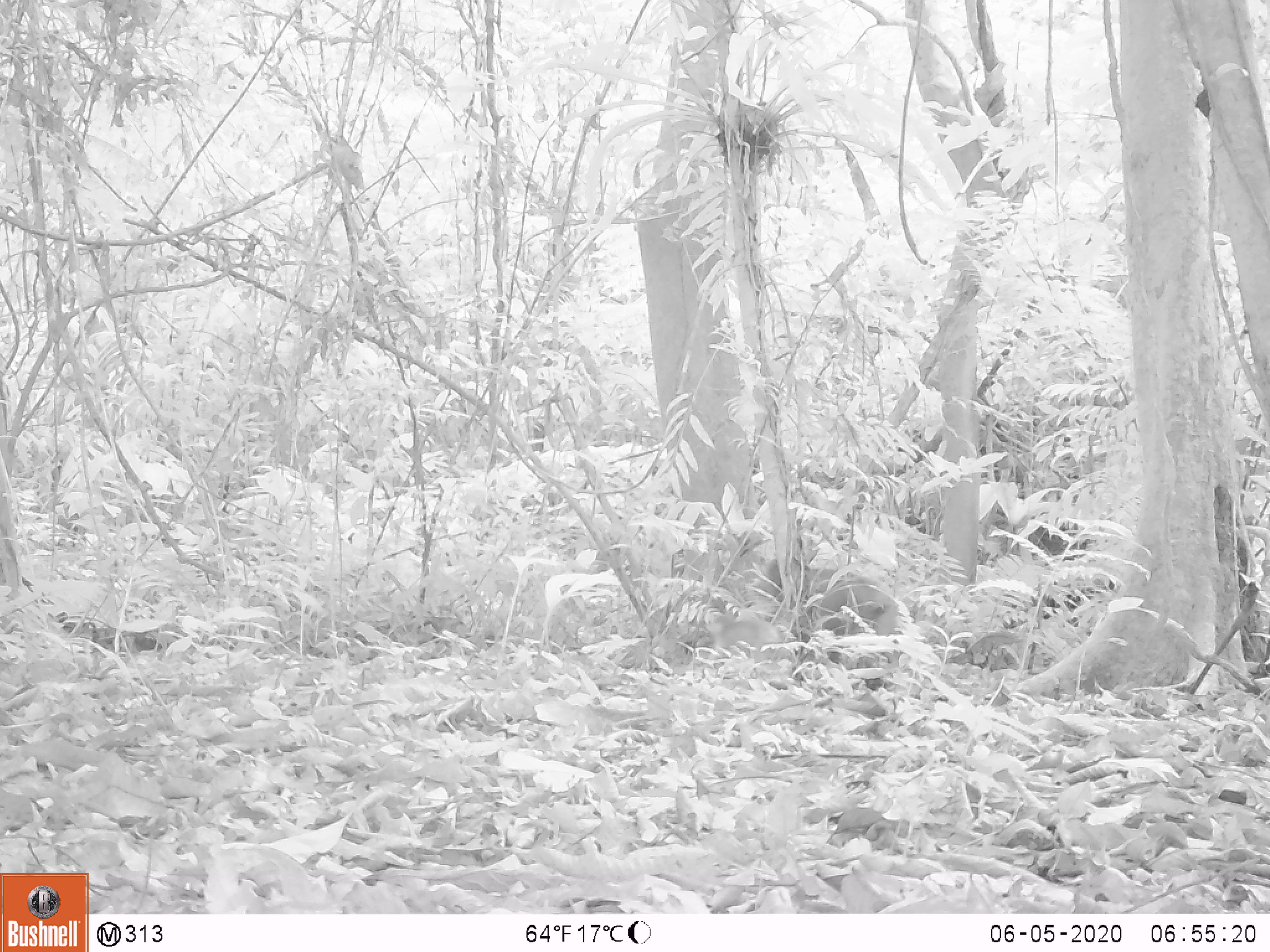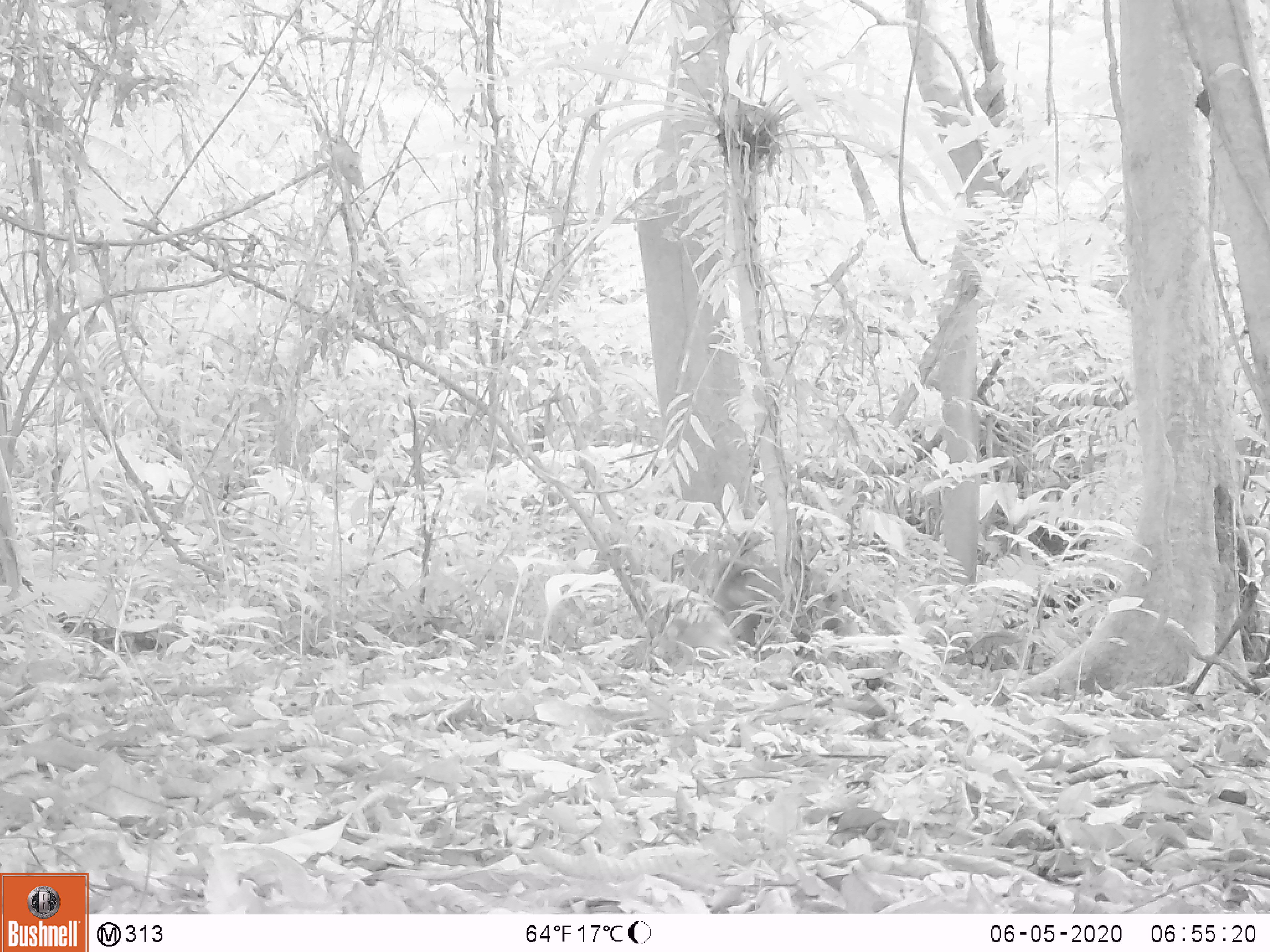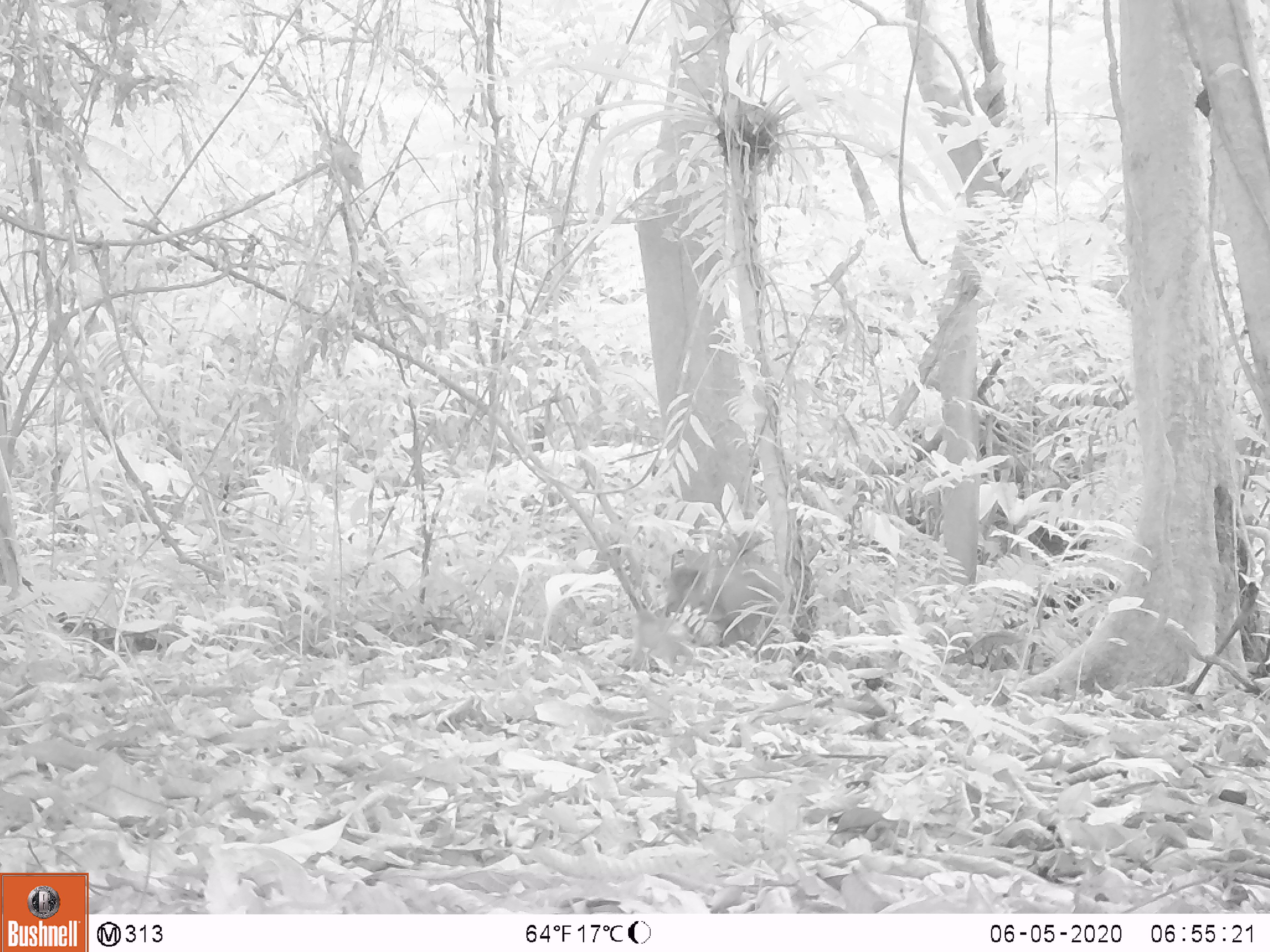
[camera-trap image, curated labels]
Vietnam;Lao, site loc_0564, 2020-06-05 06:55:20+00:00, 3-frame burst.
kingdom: Animalia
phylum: Chordata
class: Mammalia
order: Primates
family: Cercopithecidae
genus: Macaca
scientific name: Macaca arctoides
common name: stump-tailed macaque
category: stump tailed macaque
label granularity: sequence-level